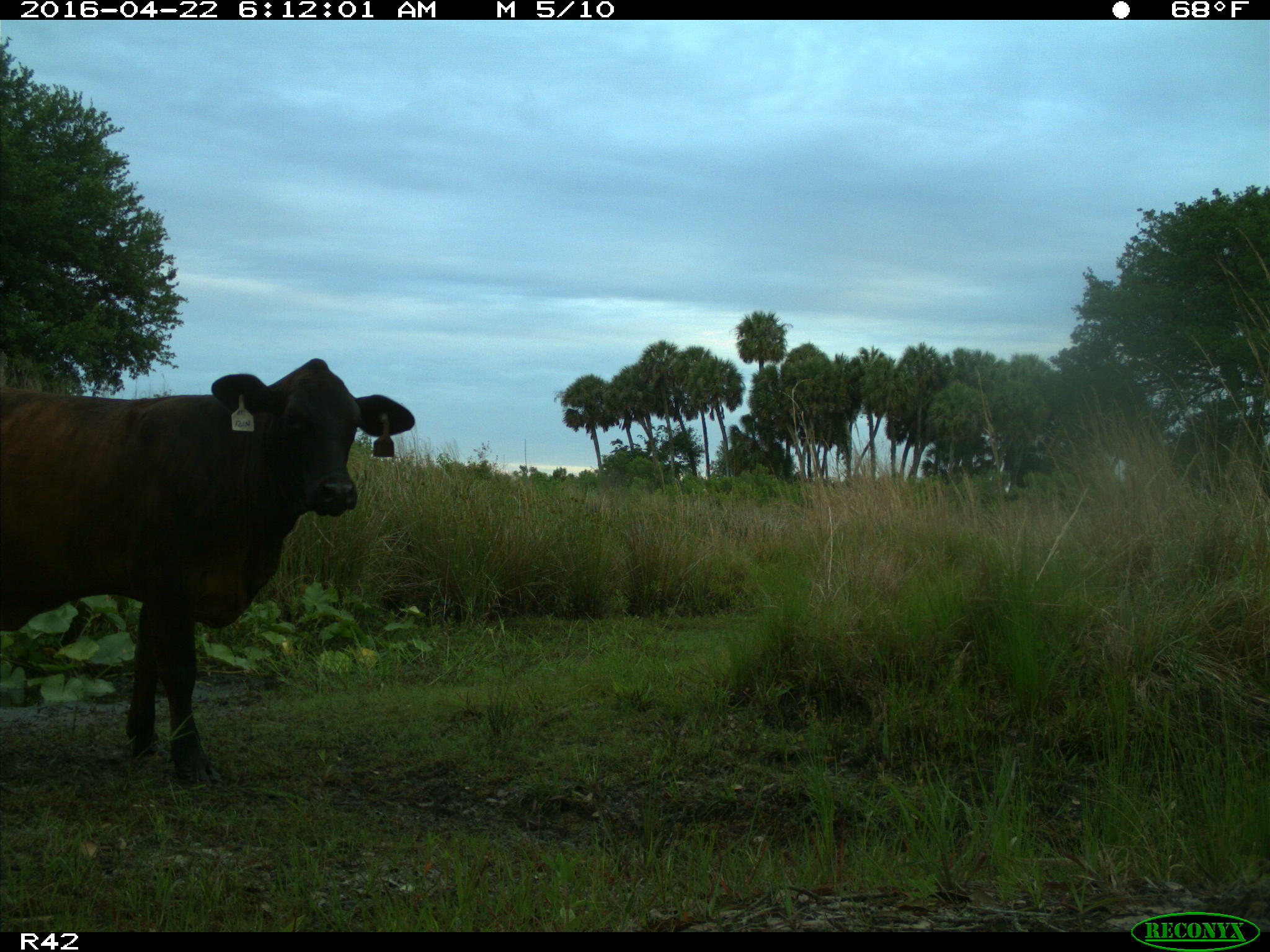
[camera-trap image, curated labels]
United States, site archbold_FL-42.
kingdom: Animalia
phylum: Chordata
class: Mammalia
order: Artiodactyla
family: Bovidae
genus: Bos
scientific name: Bos taurus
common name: domestic cow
Bos taurus (domestic cow).